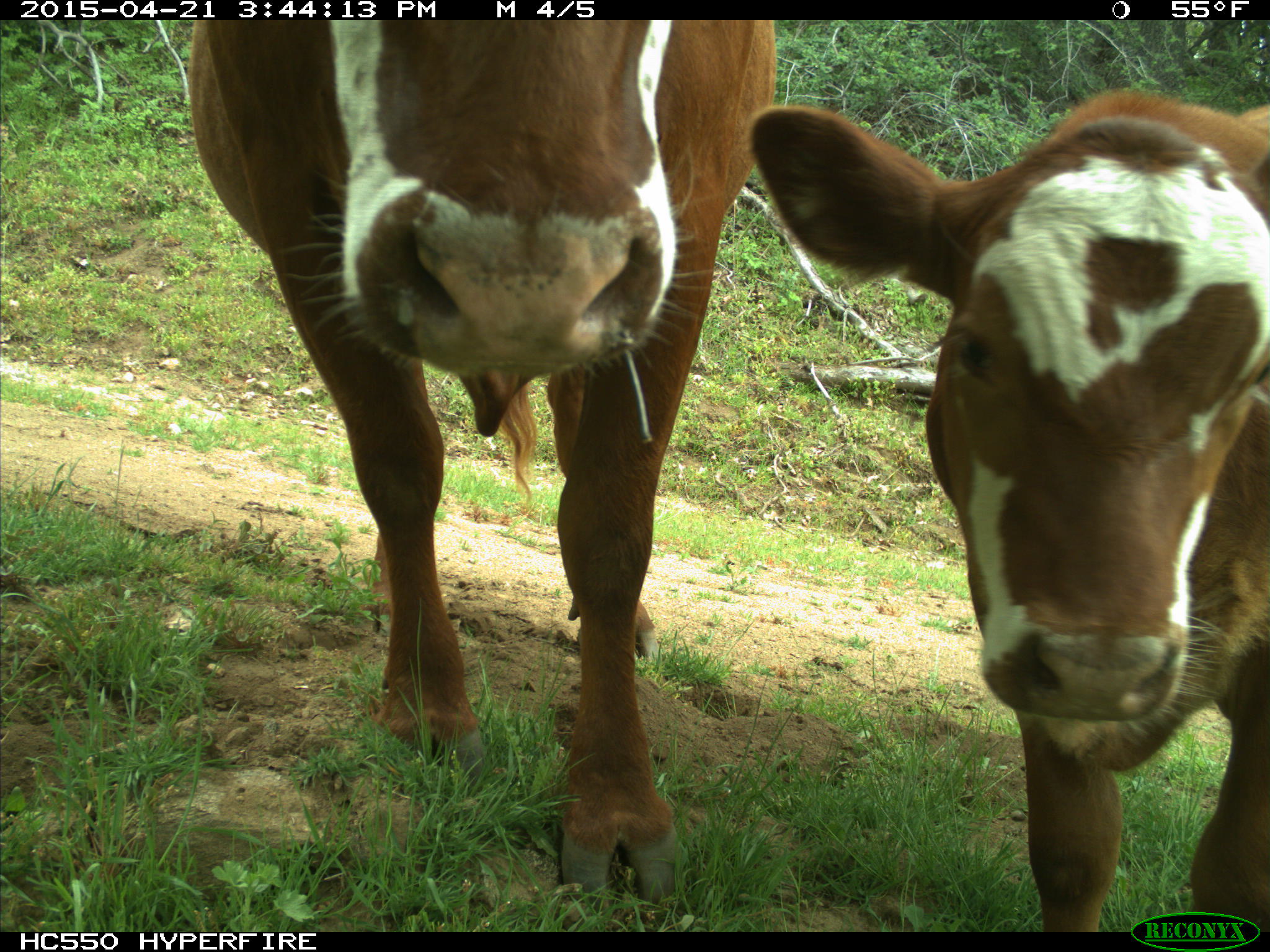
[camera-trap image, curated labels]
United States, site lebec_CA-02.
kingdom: Animalia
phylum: Chordata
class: Mammalia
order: Artiodactyla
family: Bovidae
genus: Bos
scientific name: Bos taurus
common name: domestic cow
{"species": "Bos taurus (domestic cow)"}